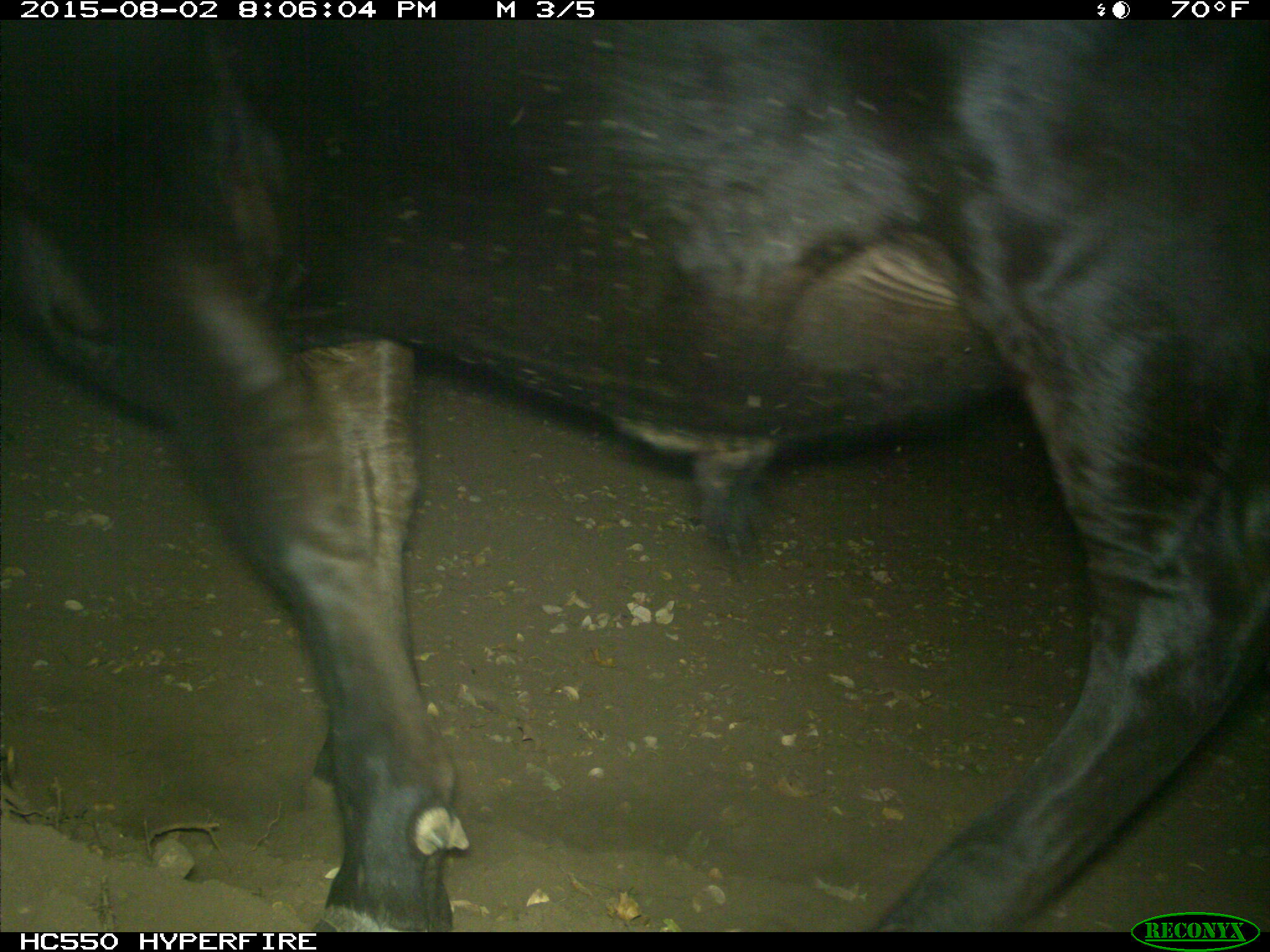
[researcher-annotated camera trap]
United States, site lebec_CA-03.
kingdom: Animalia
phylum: Chordata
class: Mammalia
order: Artiodactyla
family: Bovidae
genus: Bos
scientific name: Bos taurus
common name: domestic cow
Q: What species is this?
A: Bos taurus (domestic cow).